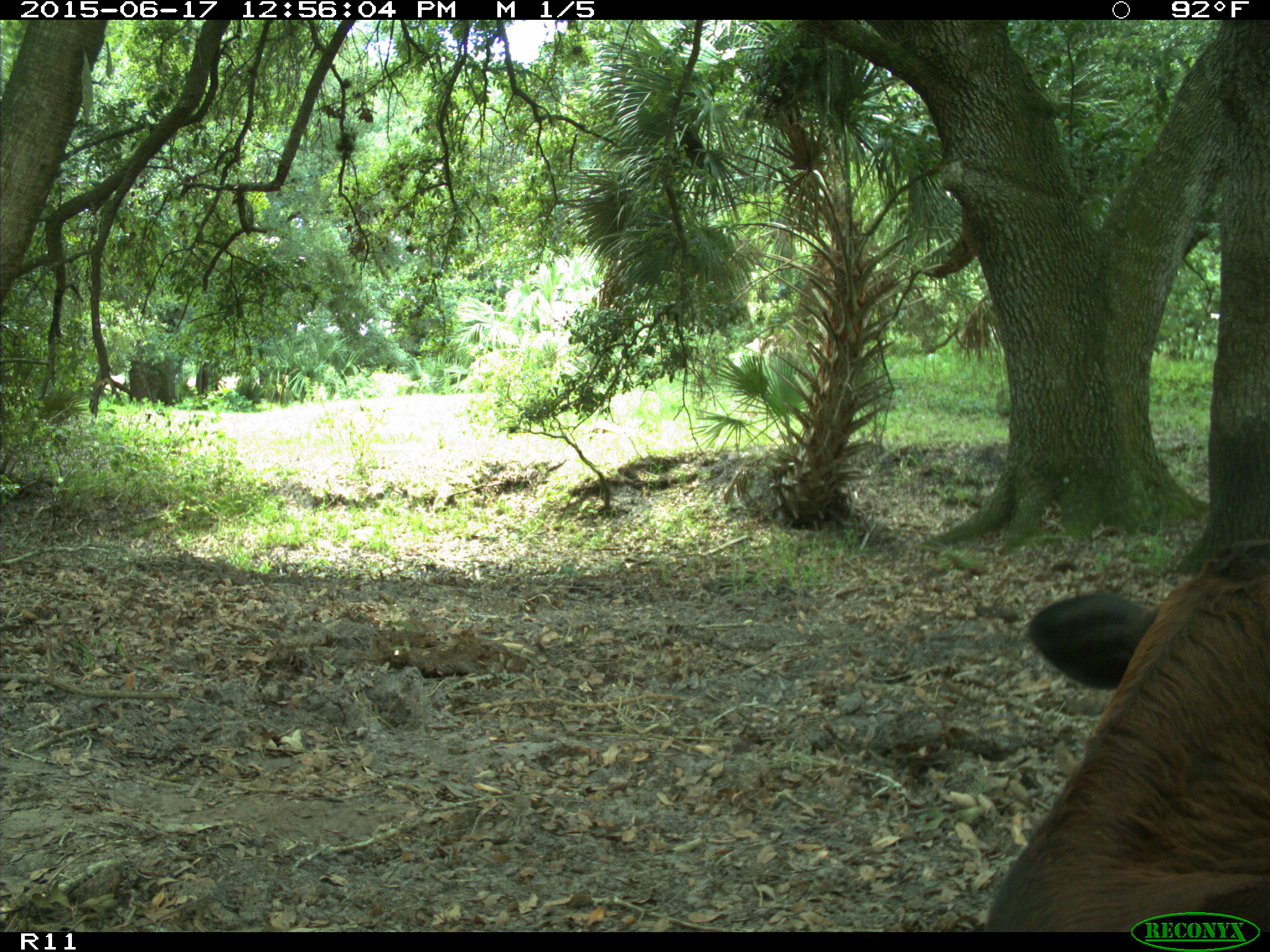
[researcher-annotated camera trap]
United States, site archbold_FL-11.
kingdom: Animalia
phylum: Chordata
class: Mammalia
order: Artiodactyla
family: Bovidae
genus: Bos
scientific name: Bos taurus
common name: domestic cow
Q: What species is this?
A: Bos taurus (domestic cow).